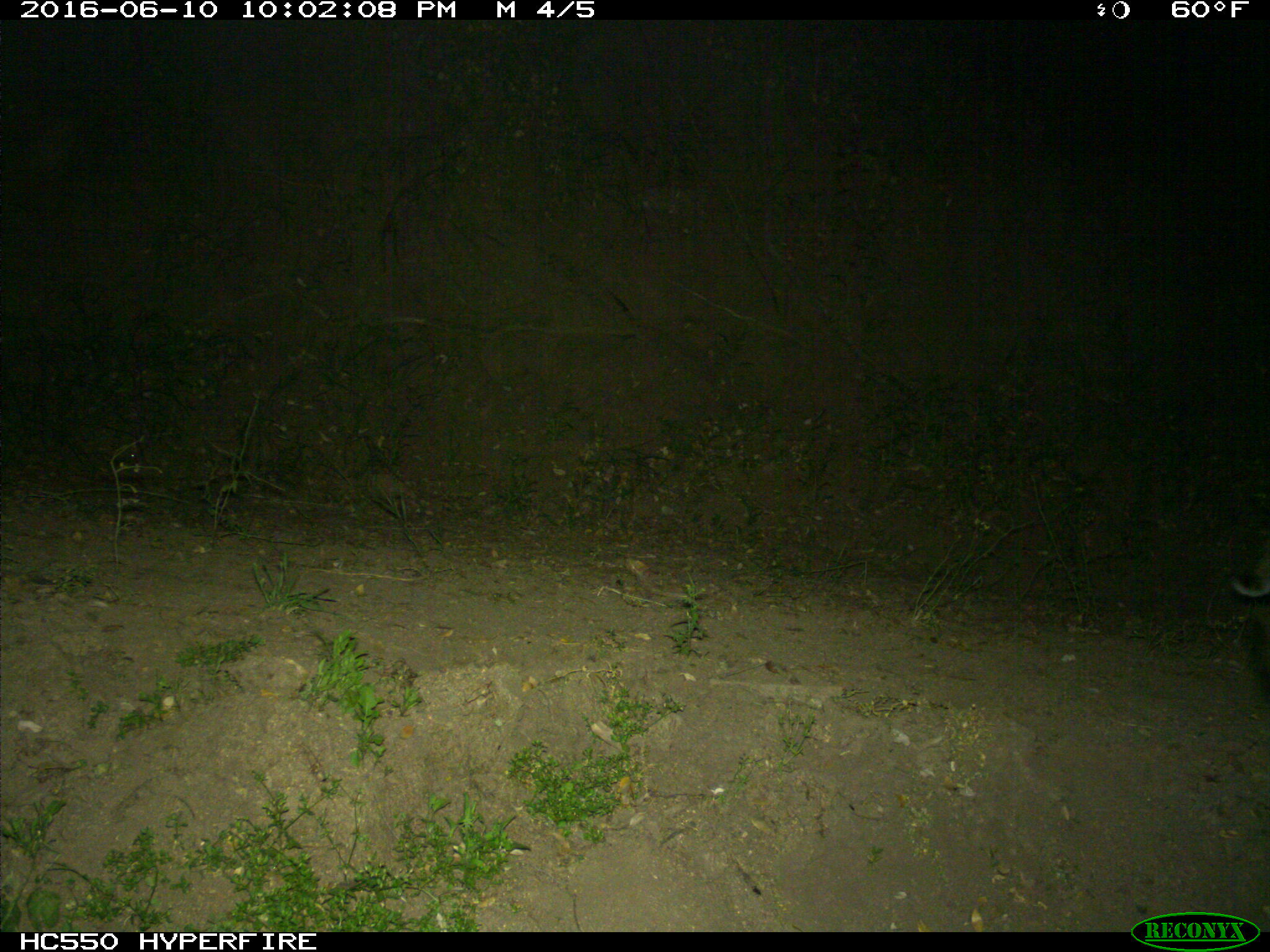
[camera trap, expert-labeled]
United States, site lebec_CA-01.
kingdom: Animalia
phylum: Chordata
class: Mammalia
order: Carnivora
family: Felidae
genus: Lynx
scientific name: Lynx rufus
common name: bobcat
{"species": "Lynx rufus (bobcat)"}